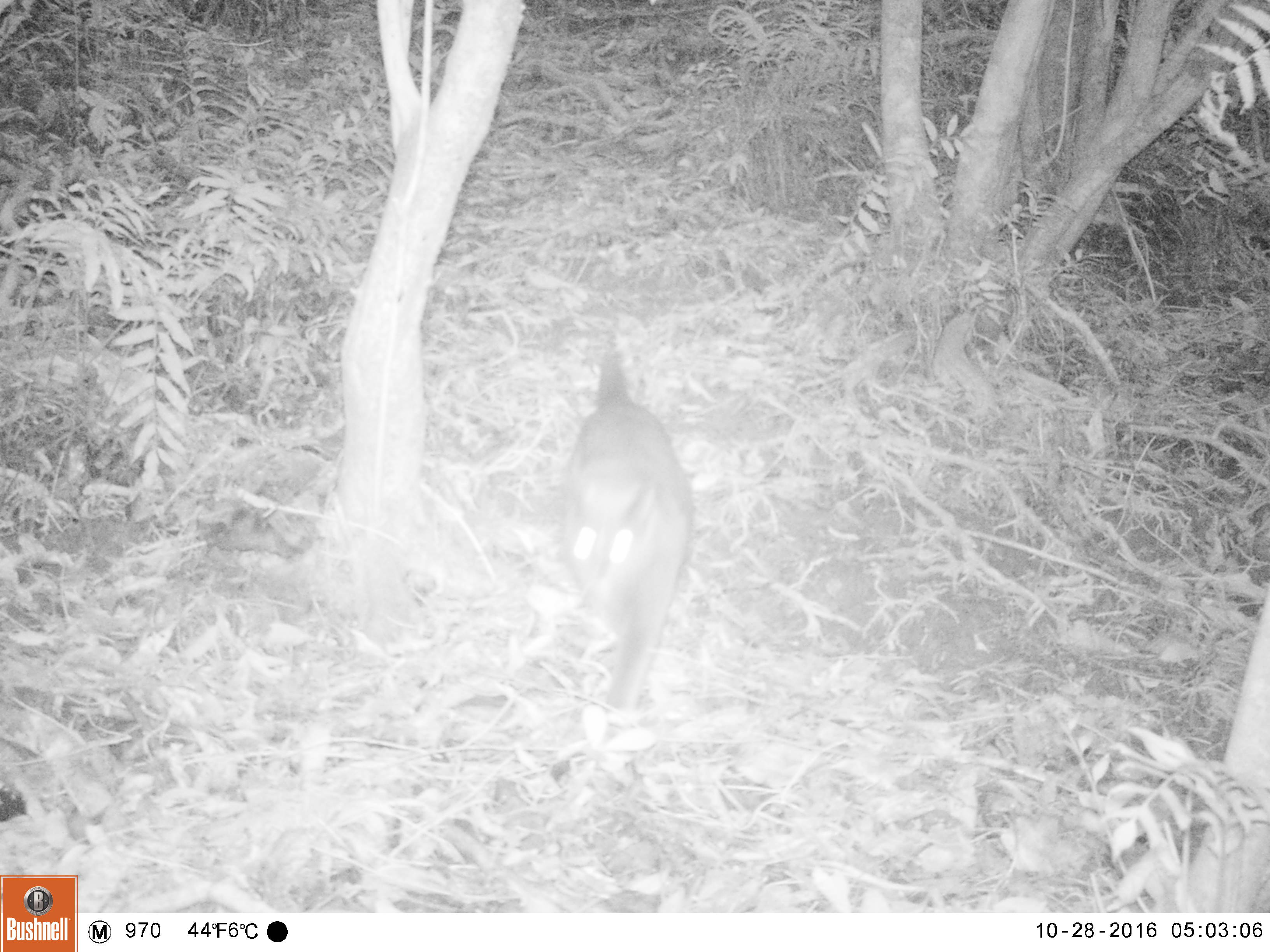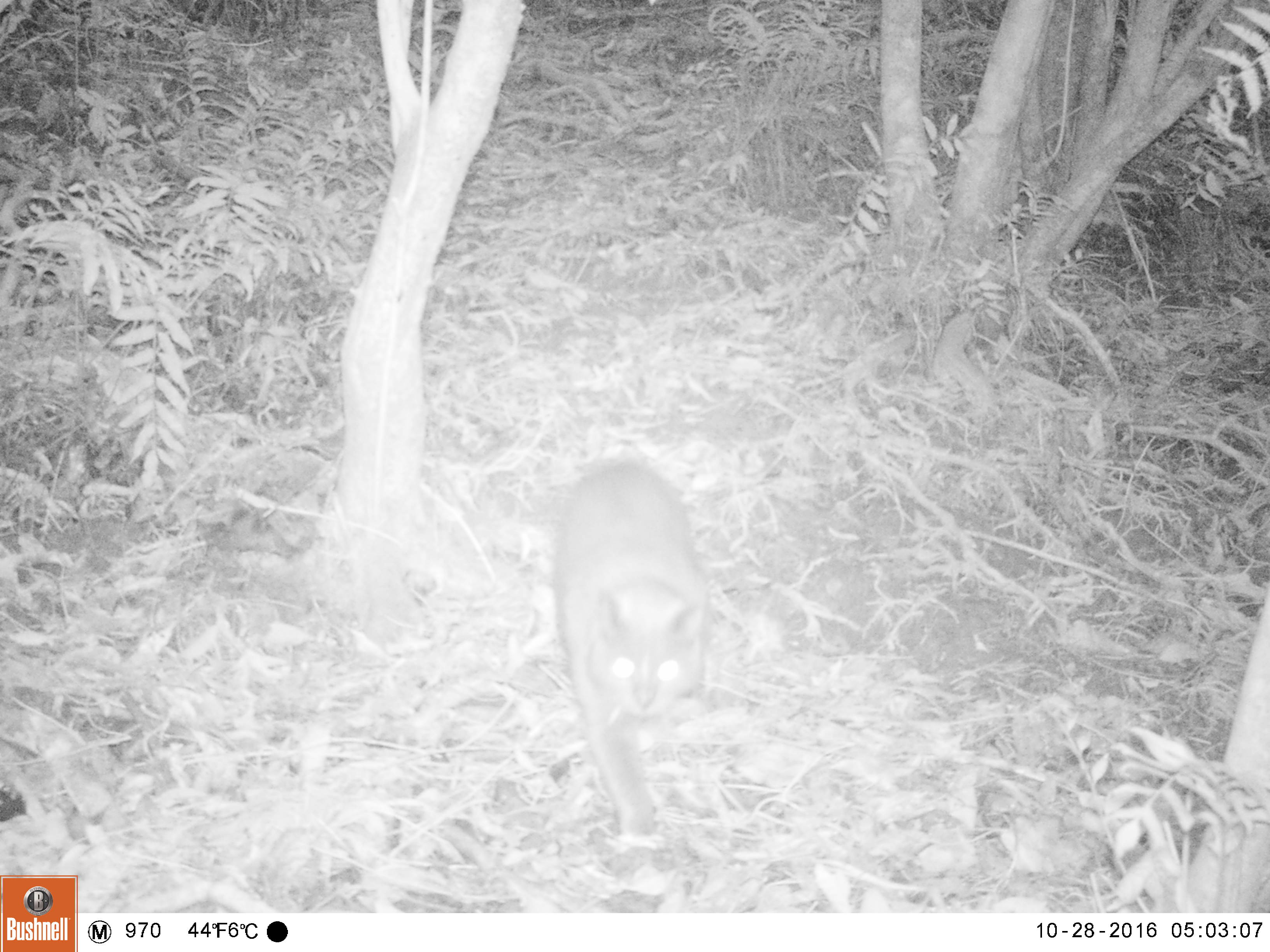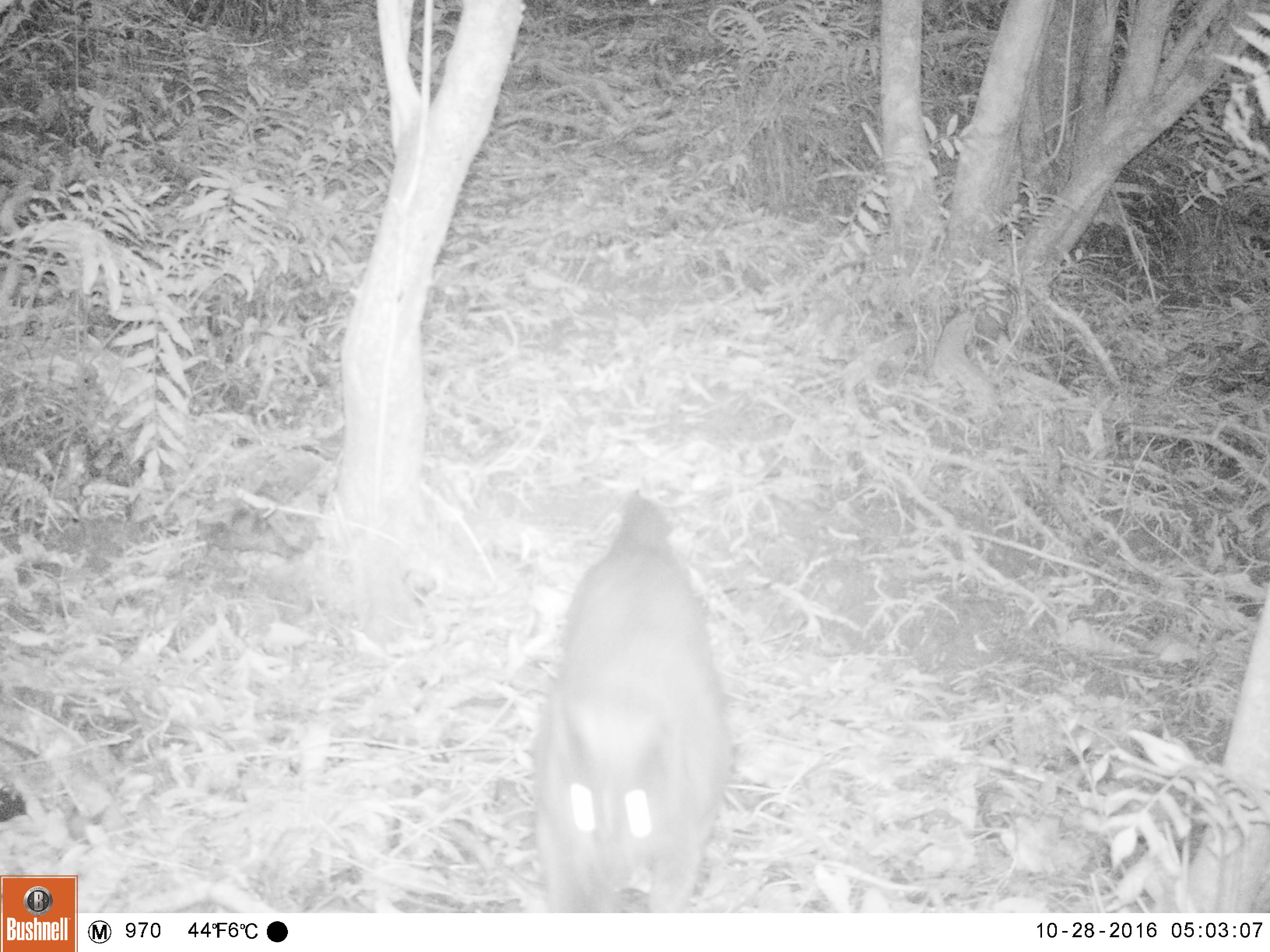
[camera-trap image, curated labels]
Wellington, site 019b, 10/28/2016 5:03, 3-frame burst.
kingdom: Animalia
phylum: Chordata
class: Mammalia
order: Carnivora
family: Felidae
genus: Felis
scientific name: Felis catus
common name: cat